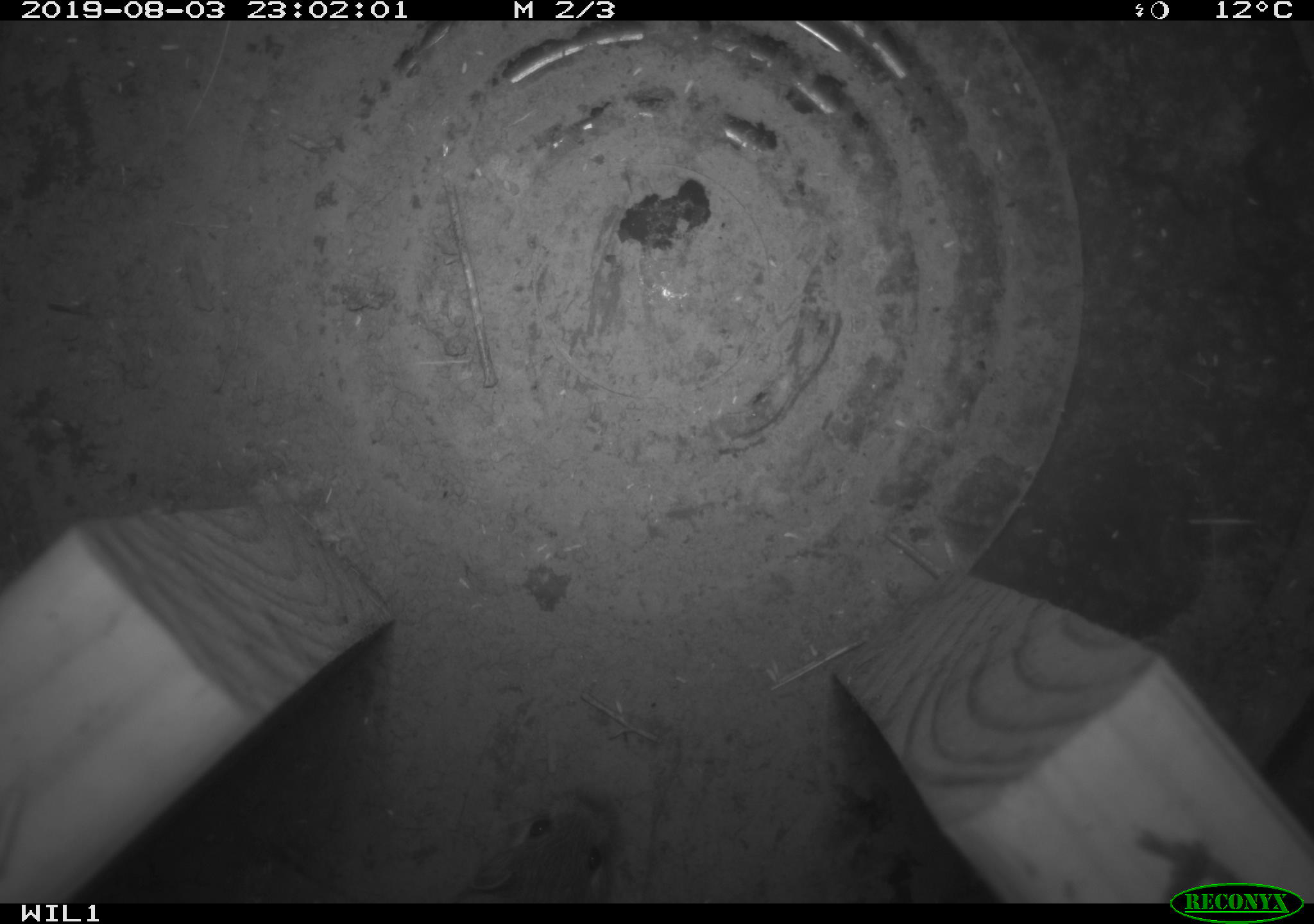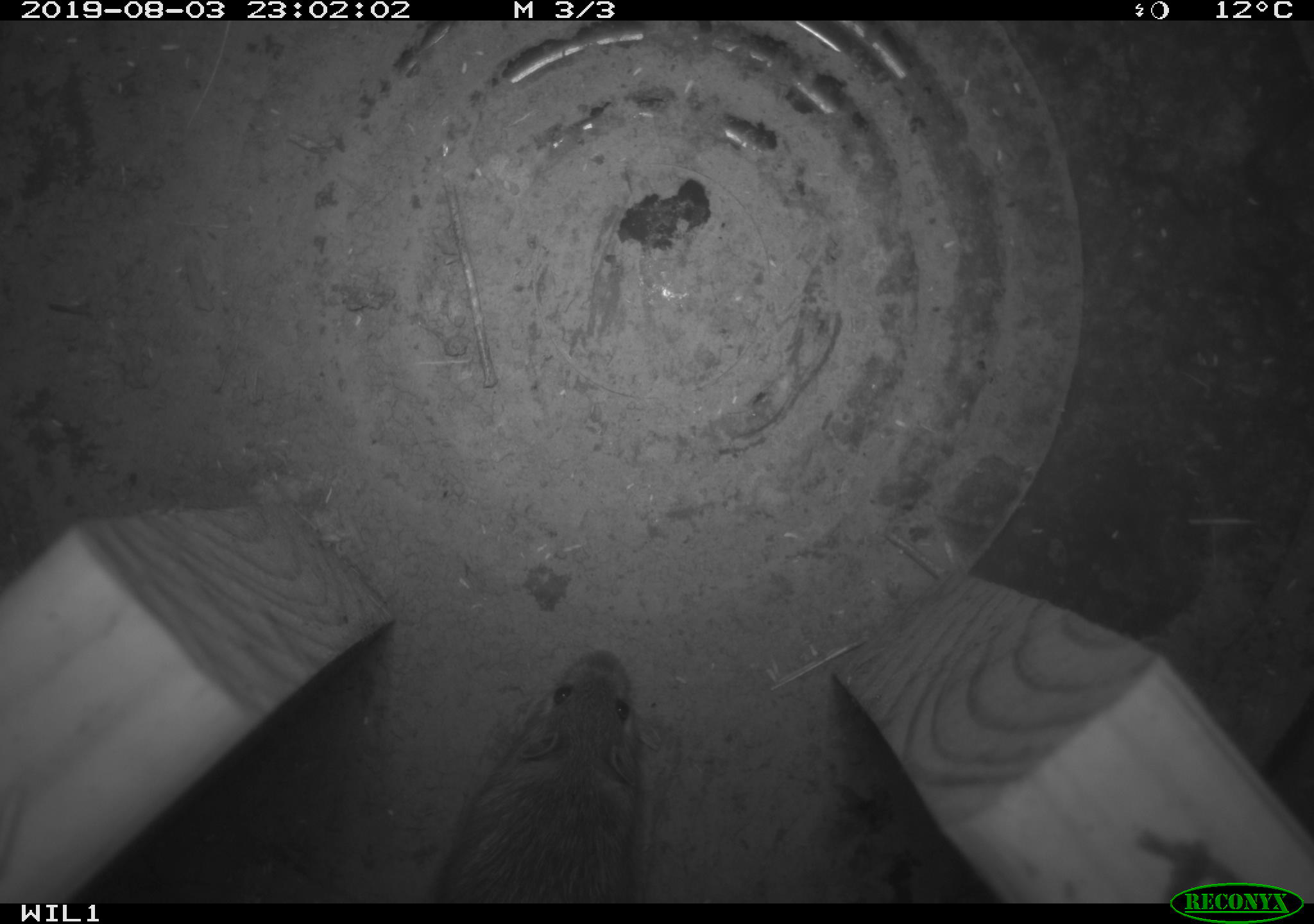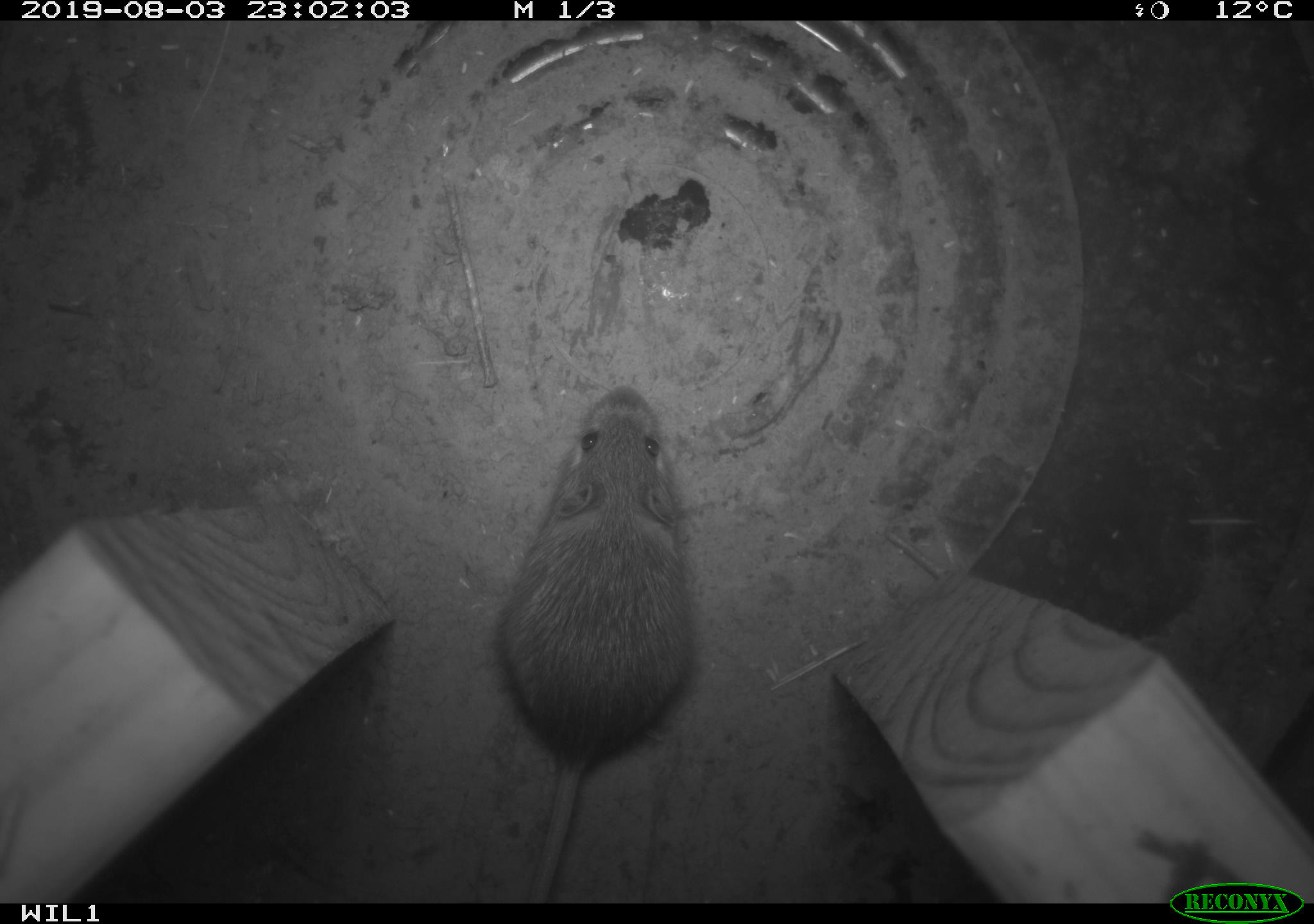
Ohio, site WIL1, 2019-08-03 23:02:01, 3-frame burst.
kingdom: Animalia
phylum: Chordata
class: Mammalia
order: Rodentia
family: Cricetidae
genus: Peromyscus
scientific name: Peromyscus leucopus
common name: white-footed mouse